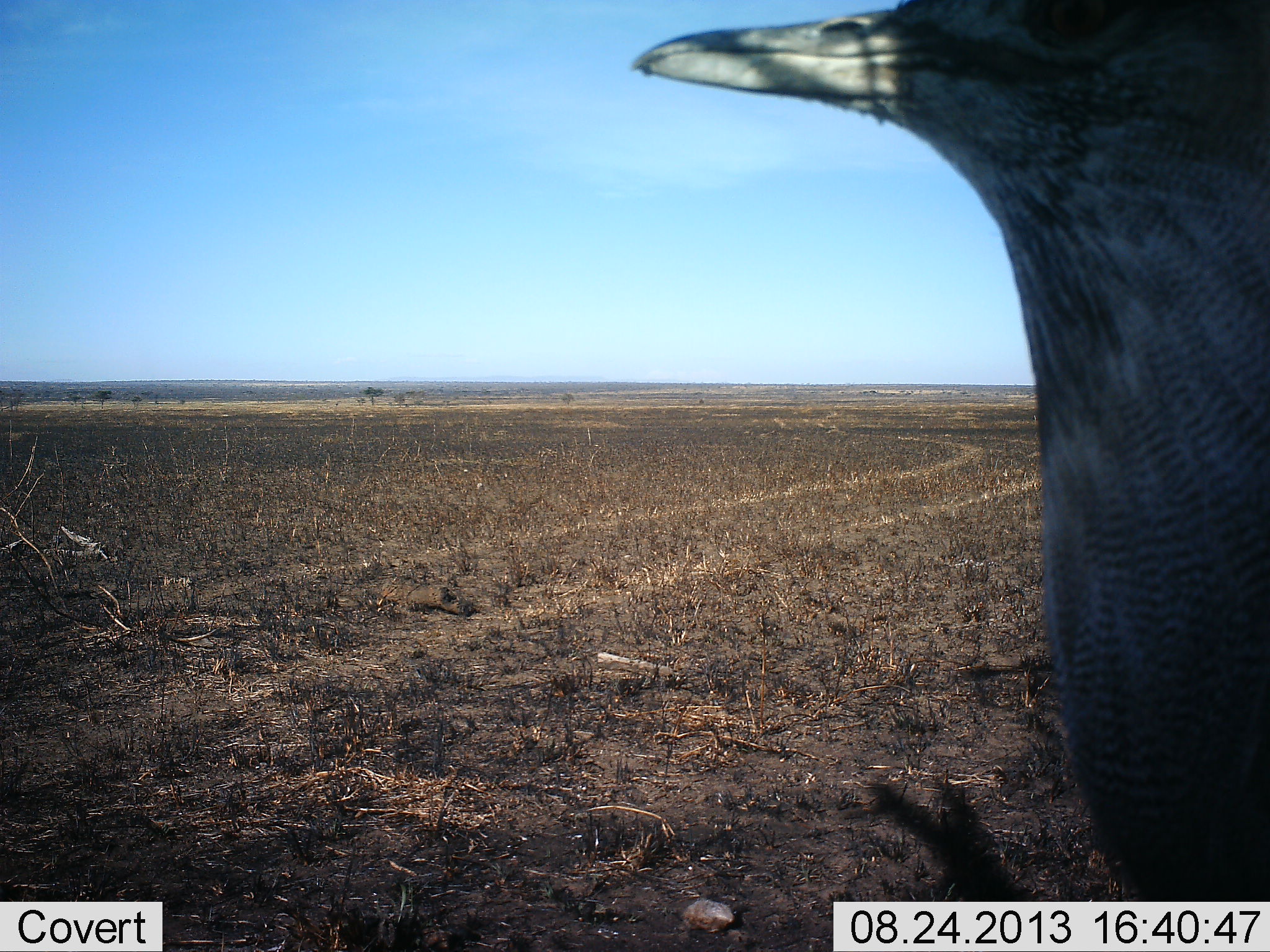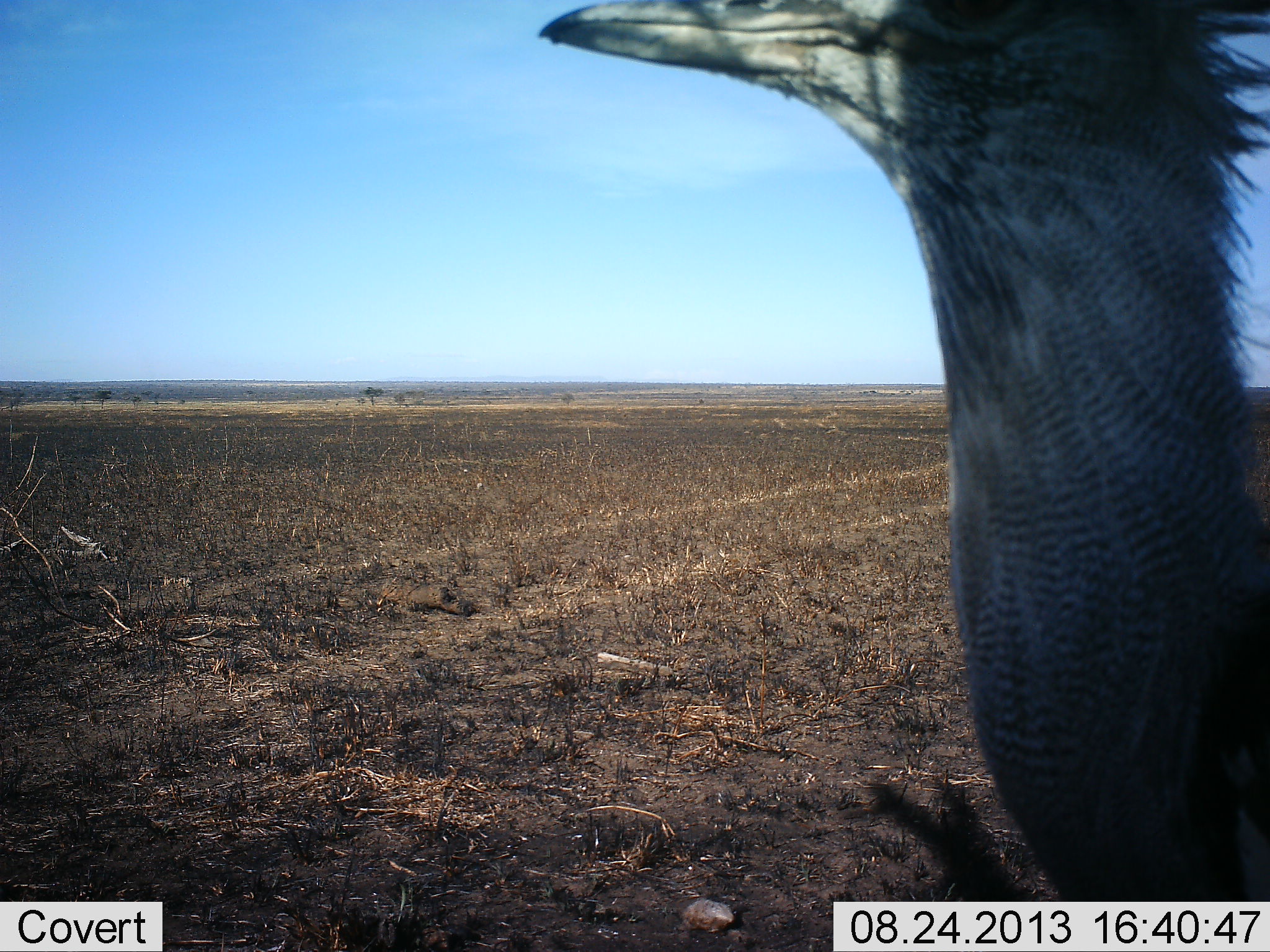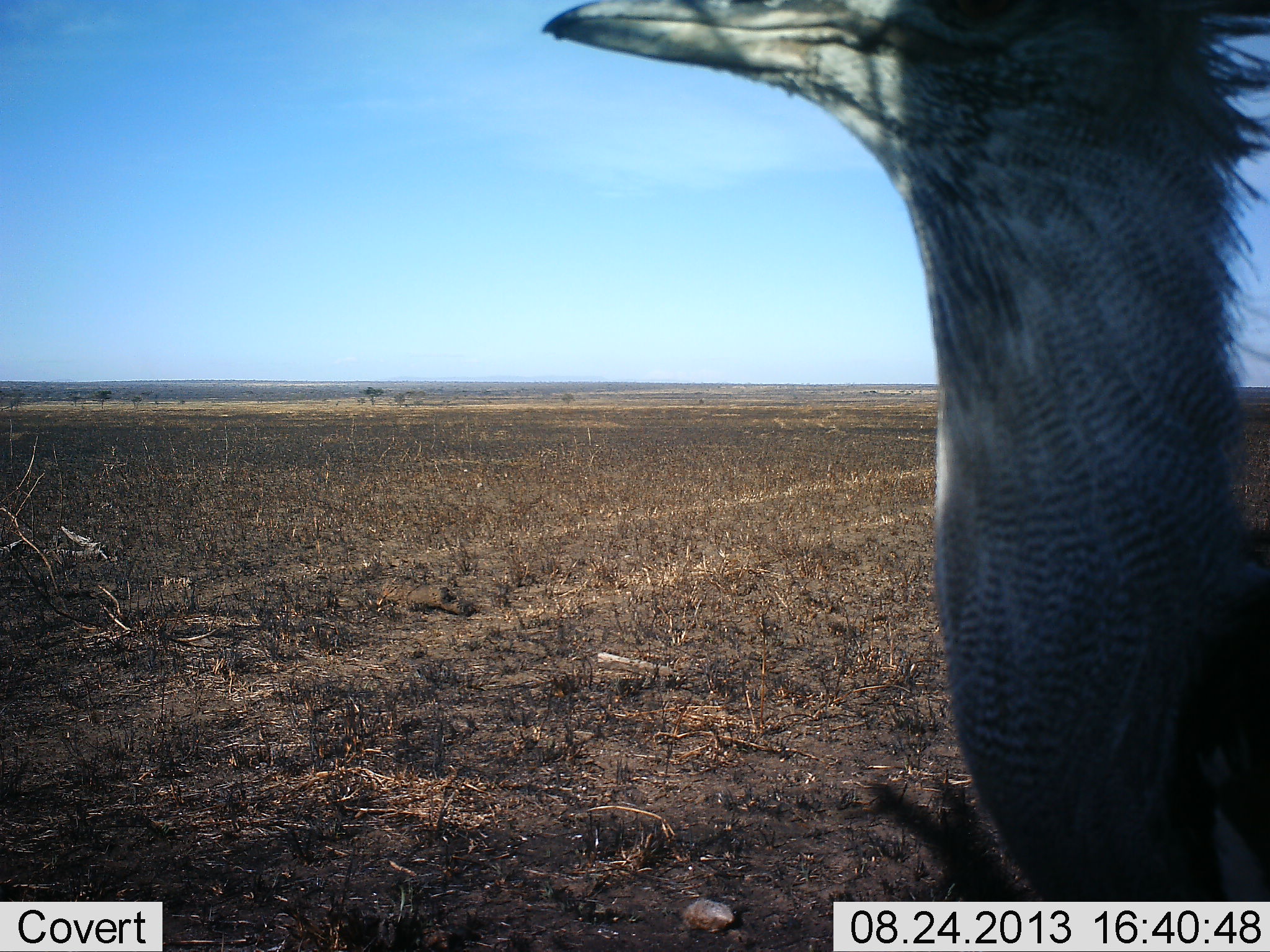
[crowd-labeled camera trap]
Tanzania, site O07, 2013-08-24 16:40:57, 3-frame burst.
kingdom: Animalia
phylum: Chordata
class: Aves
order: Otidiformes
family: Otididae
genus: Ardeotis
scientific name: Ardeotis kori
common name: kori bustard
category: koribustard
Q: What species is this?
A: Koribustard (kori bustard) (Ardeotis kori).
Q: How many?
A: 1.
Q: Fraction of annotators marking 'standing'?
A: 90%.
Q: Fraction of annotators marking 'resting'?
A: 10%.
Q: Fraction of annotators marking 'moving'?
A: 10%.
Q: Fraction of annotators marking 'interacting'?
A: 0%.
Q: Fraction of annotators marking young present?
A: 0%.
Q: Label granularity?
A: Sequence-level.